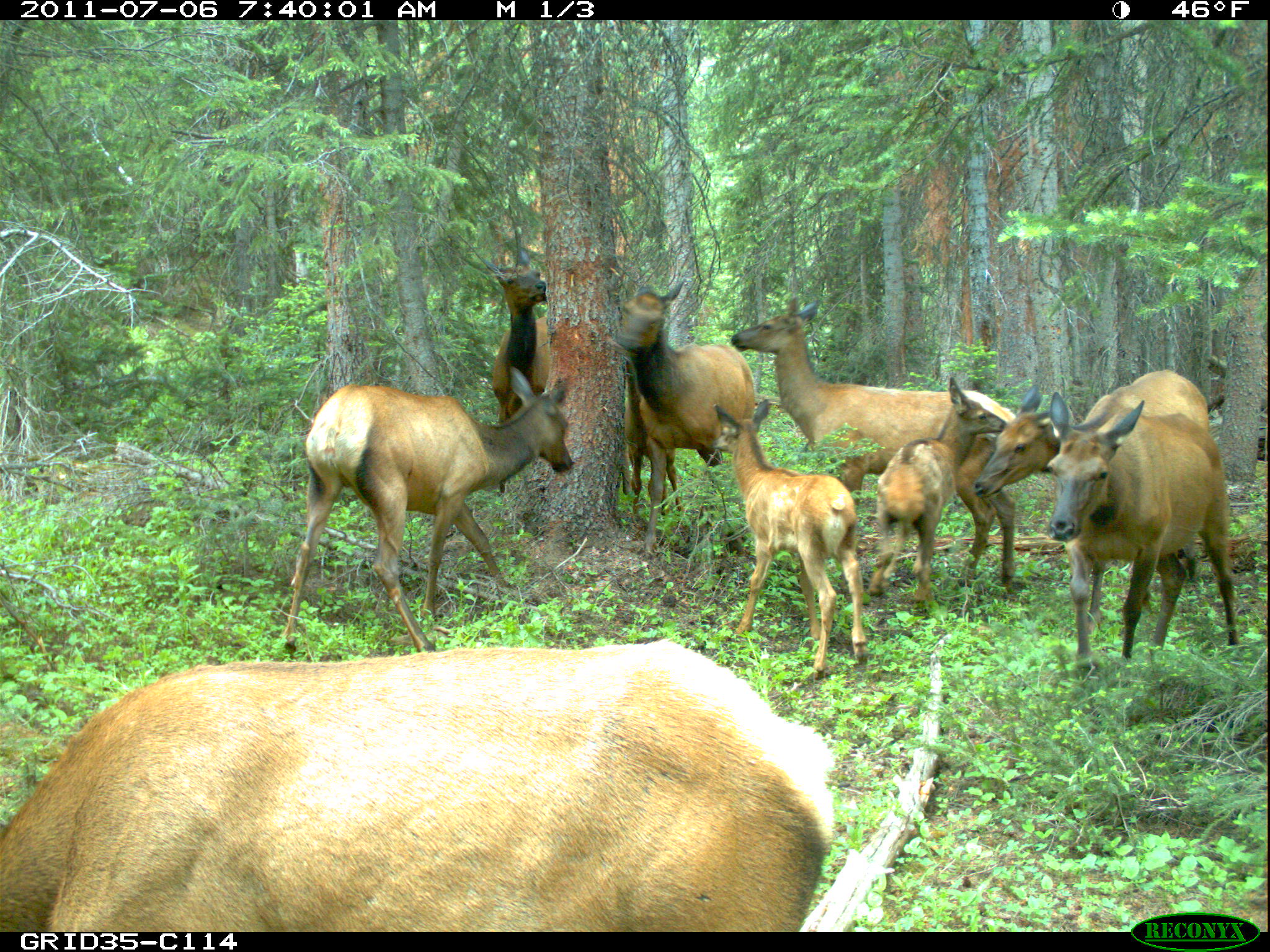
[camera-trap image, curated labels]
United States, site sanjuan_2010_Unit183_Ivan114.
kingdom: Animalia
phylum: Chordata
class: Mammalia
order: Artiodactyla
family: Cervidae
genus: Cervus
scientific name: Cervus elaphus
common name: red deer